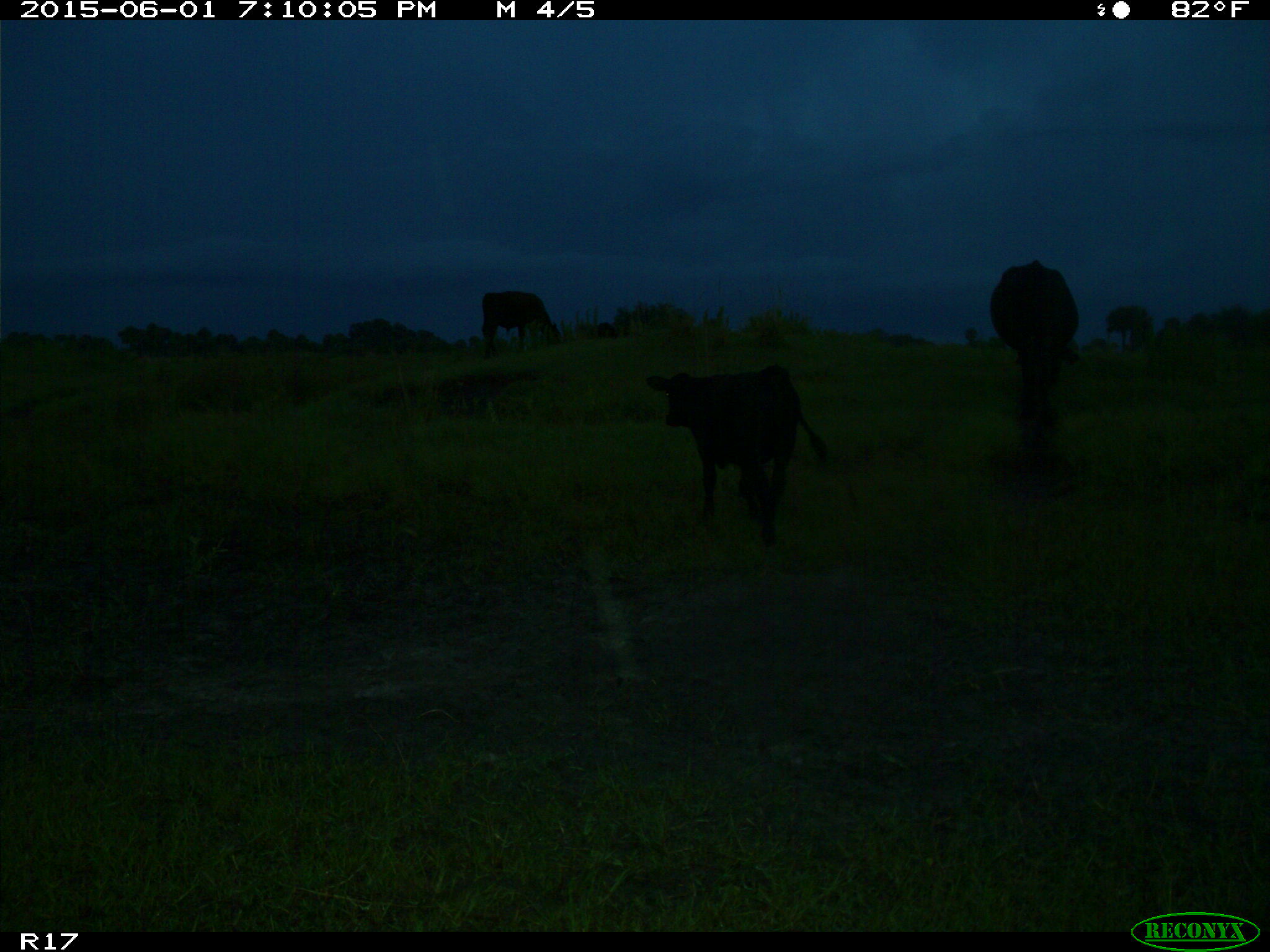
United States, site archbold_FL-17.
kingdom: Animalia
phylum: Chordata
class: Mammalia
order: Artiodactyla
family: Bovidae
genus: Bos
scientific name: Bos taurus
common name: domestic cow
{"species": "Bos taurus (domestic cow)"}